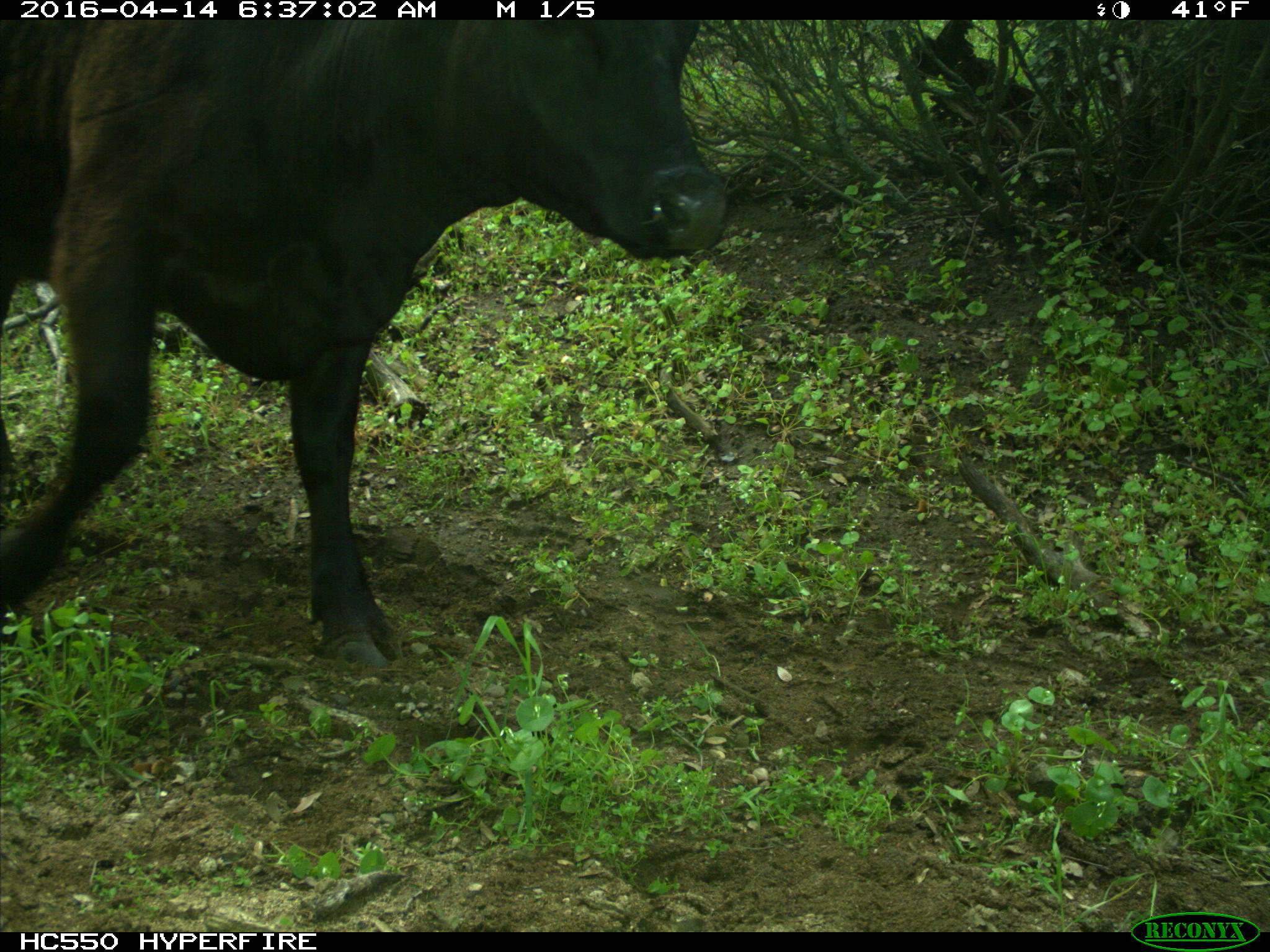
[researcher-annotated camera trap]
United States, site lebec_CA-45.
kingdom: Animalia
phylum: Chordata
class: Mammalia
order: Artiodactyla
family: Bovidae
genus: Bos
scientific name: Bos taurus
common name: domestic cow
Bos taurus (domestic cow).